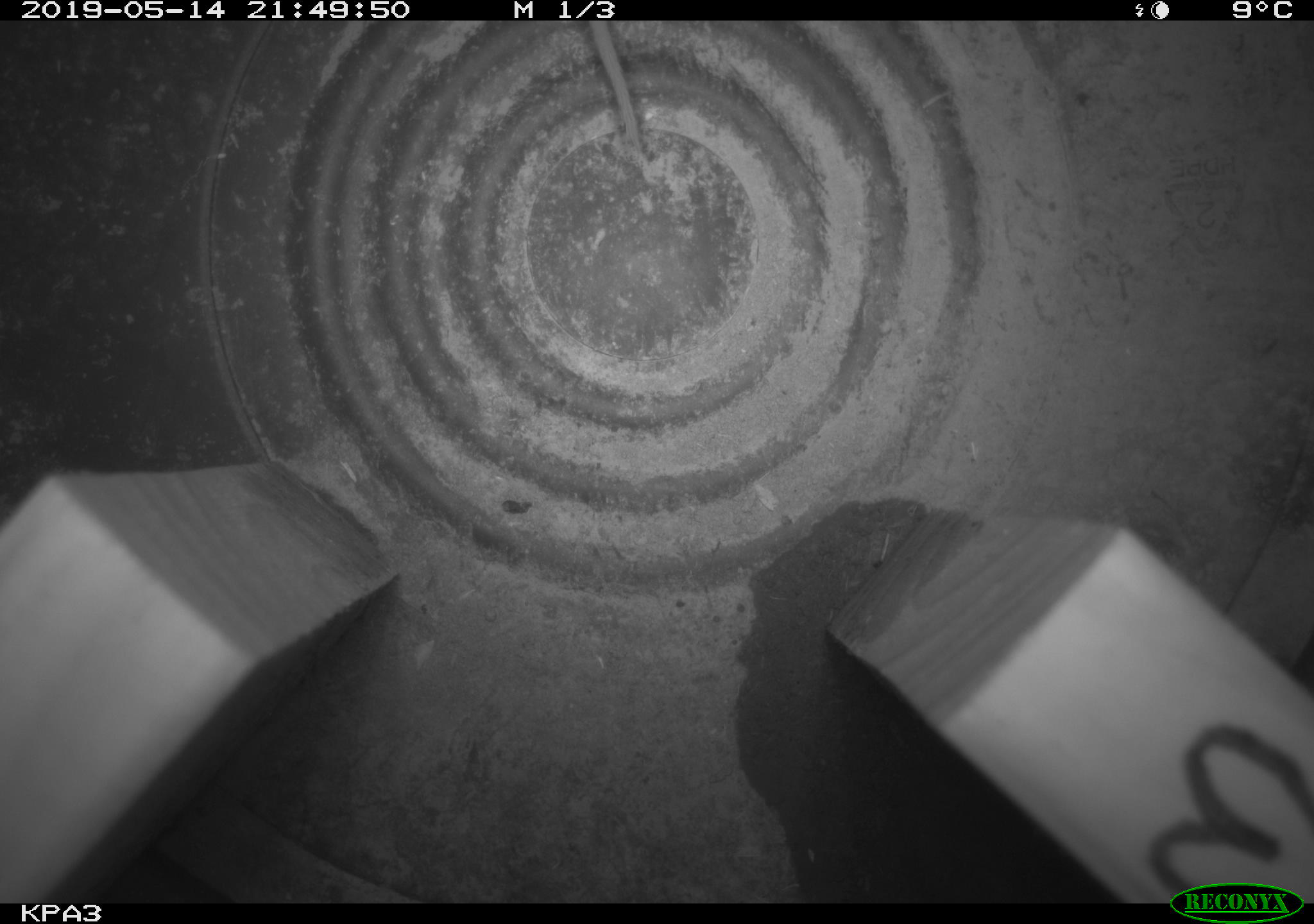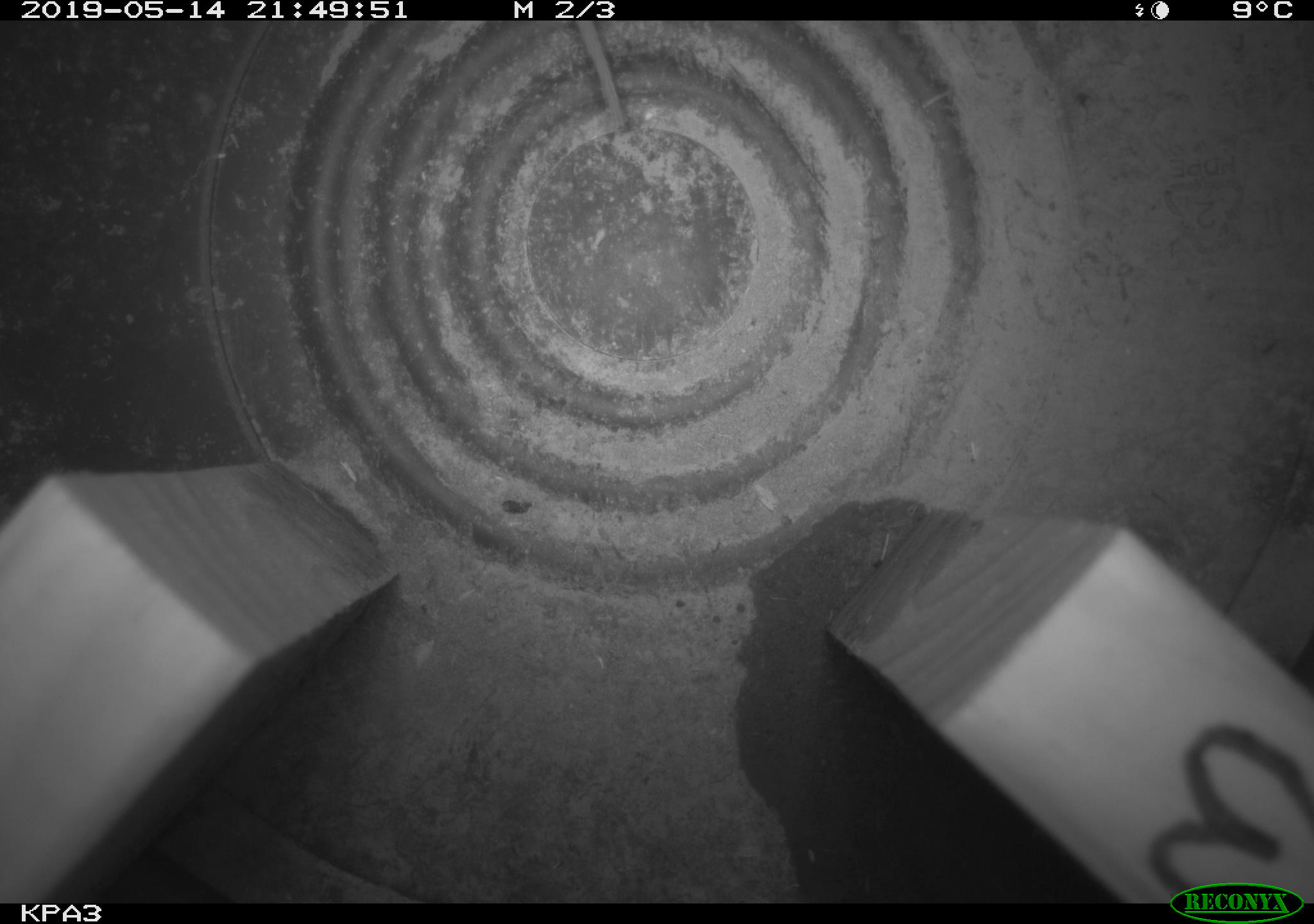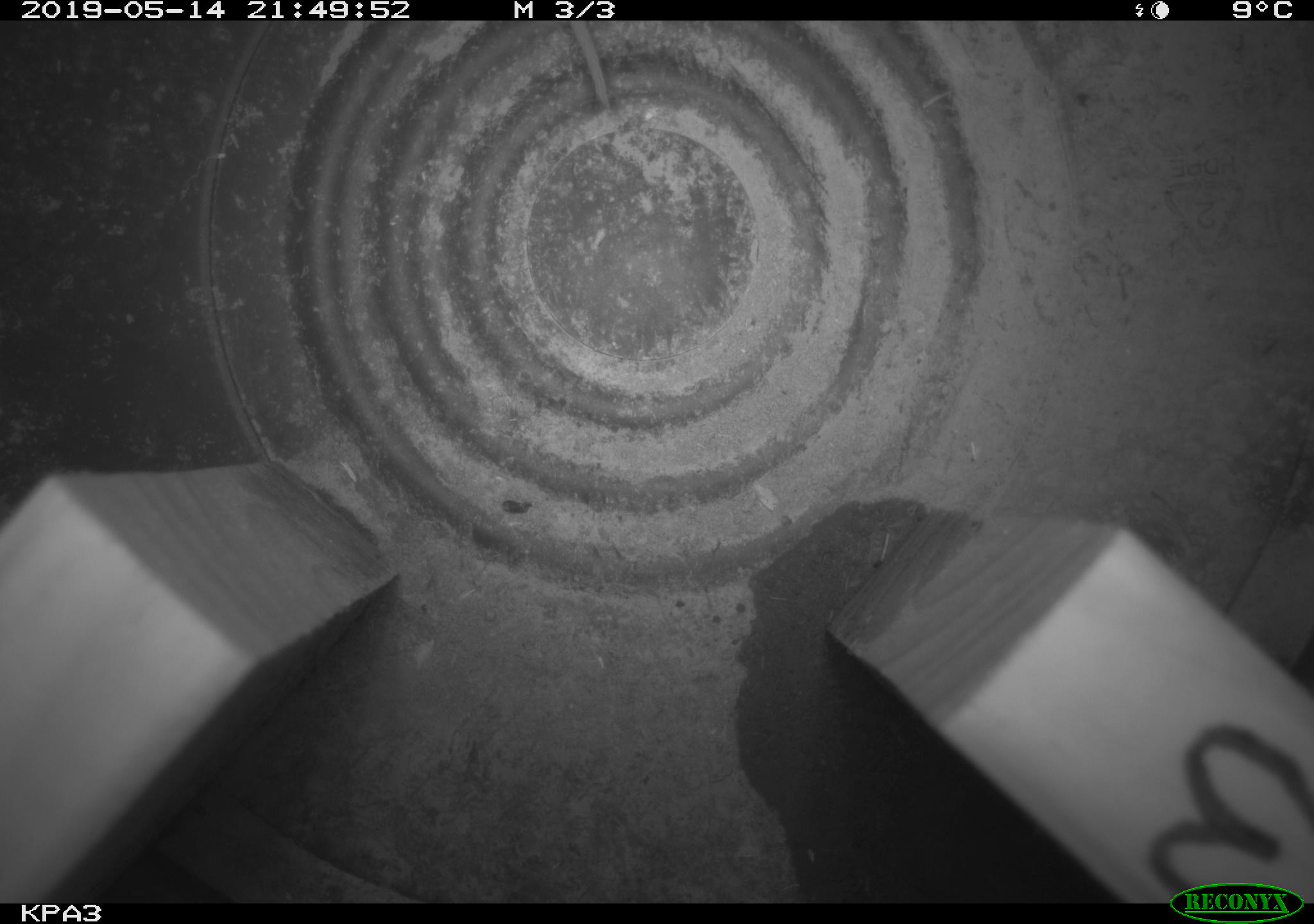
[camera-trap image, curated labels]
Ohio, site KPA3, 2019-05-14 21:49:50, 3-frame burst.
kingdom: Animalia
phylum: Chordata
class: Mammalia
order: Rodentia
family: Cricetidae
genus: Peromyscus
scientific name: Peromyscus leucopus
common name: white-footed mouse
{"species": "white-footed mouse (Peromyscus leucopus)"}